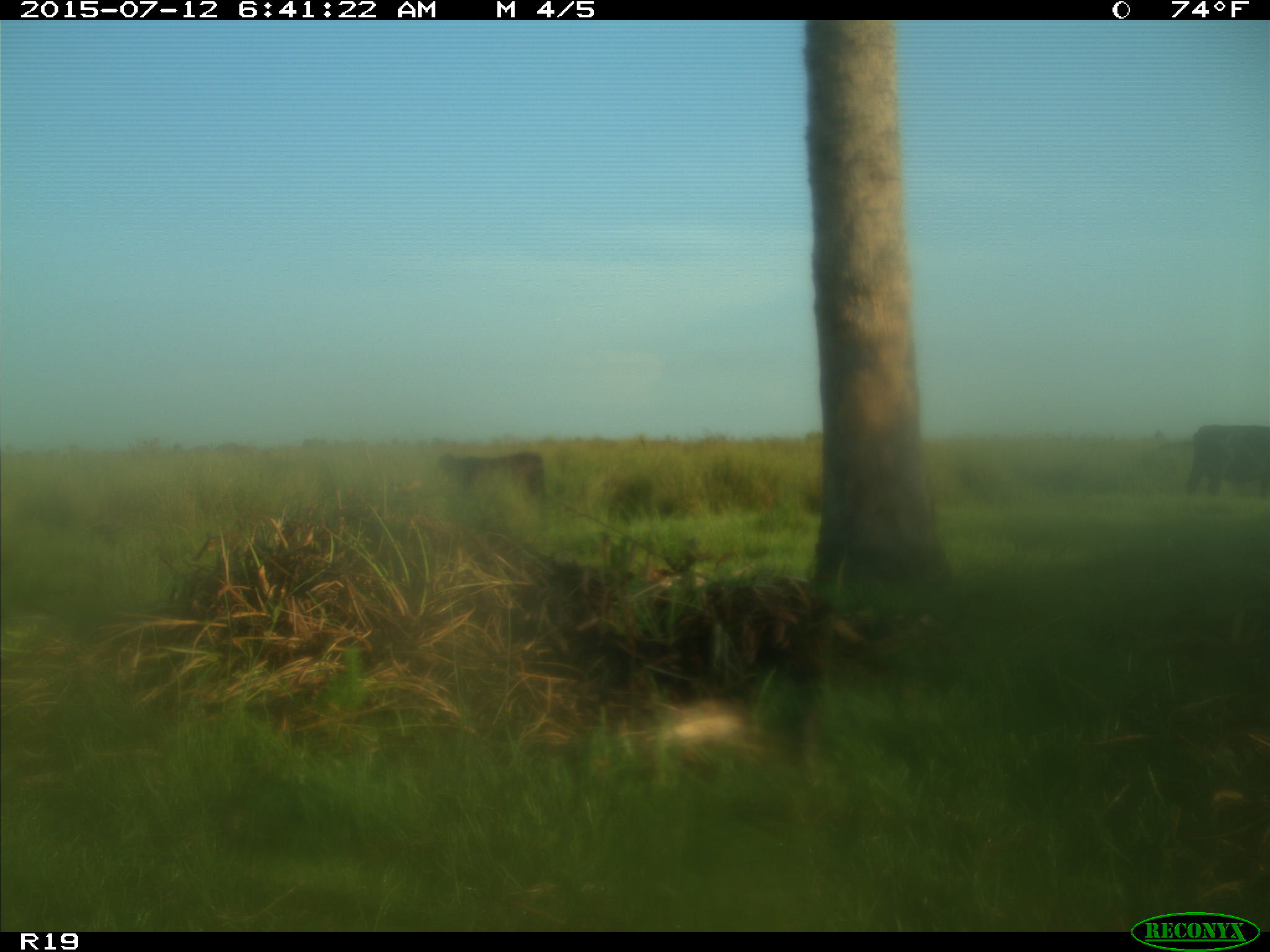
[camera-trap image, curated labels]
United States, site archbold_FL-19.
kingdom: Animalia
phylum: Chordata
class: Mammalia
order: Artiodactyla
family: Bovidae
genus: Bos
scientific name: Bos taurus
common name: domestic cow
Bos taurus (domestic cow).